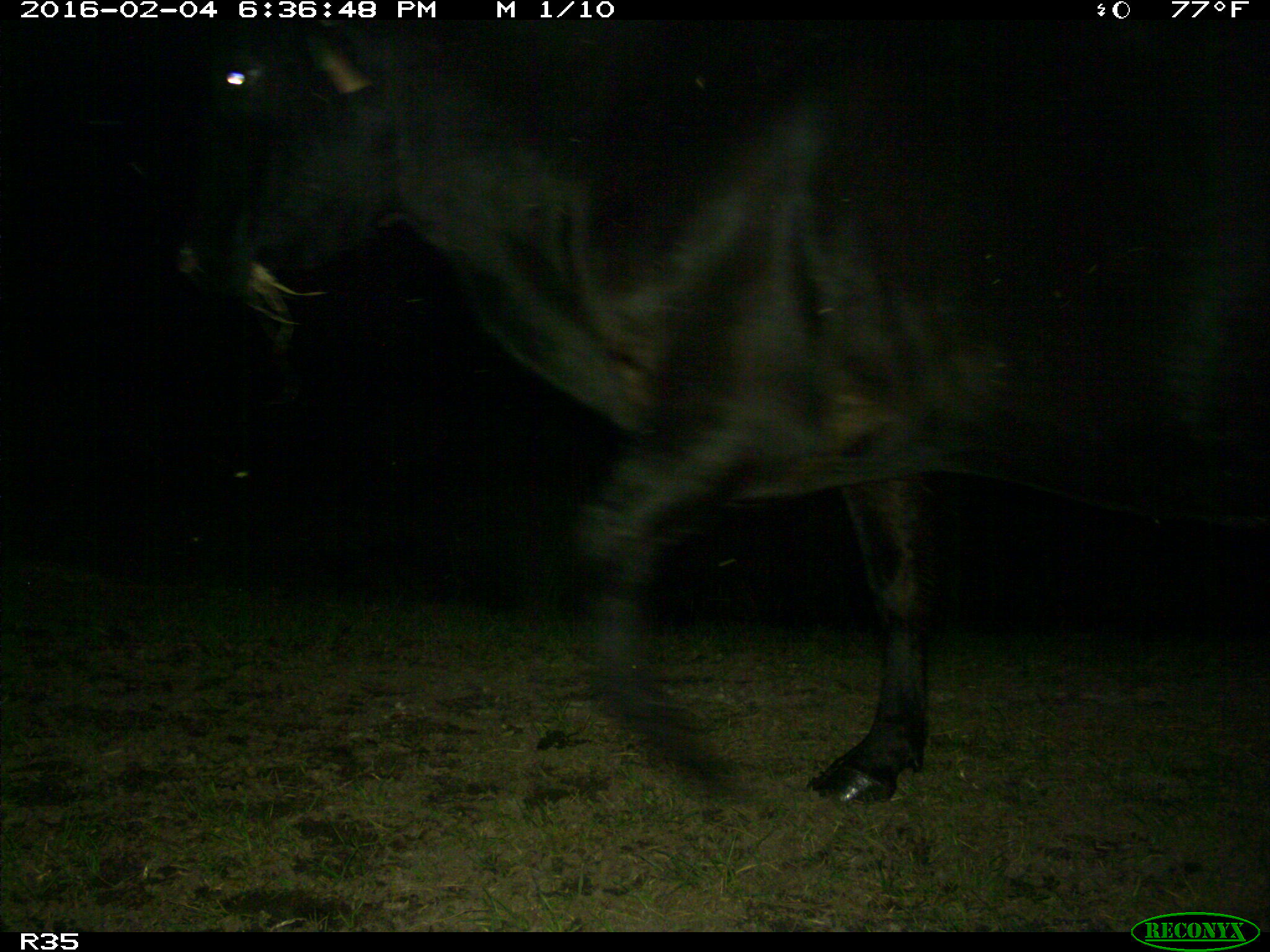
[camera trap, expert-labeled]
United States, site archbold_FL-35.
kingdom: Animalia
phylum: Chordata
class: Mammalia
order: Artiodactyla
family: Bovidae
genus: Bos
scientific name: Bos taurus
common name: domestic cow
Bos taurus (domestic cow).